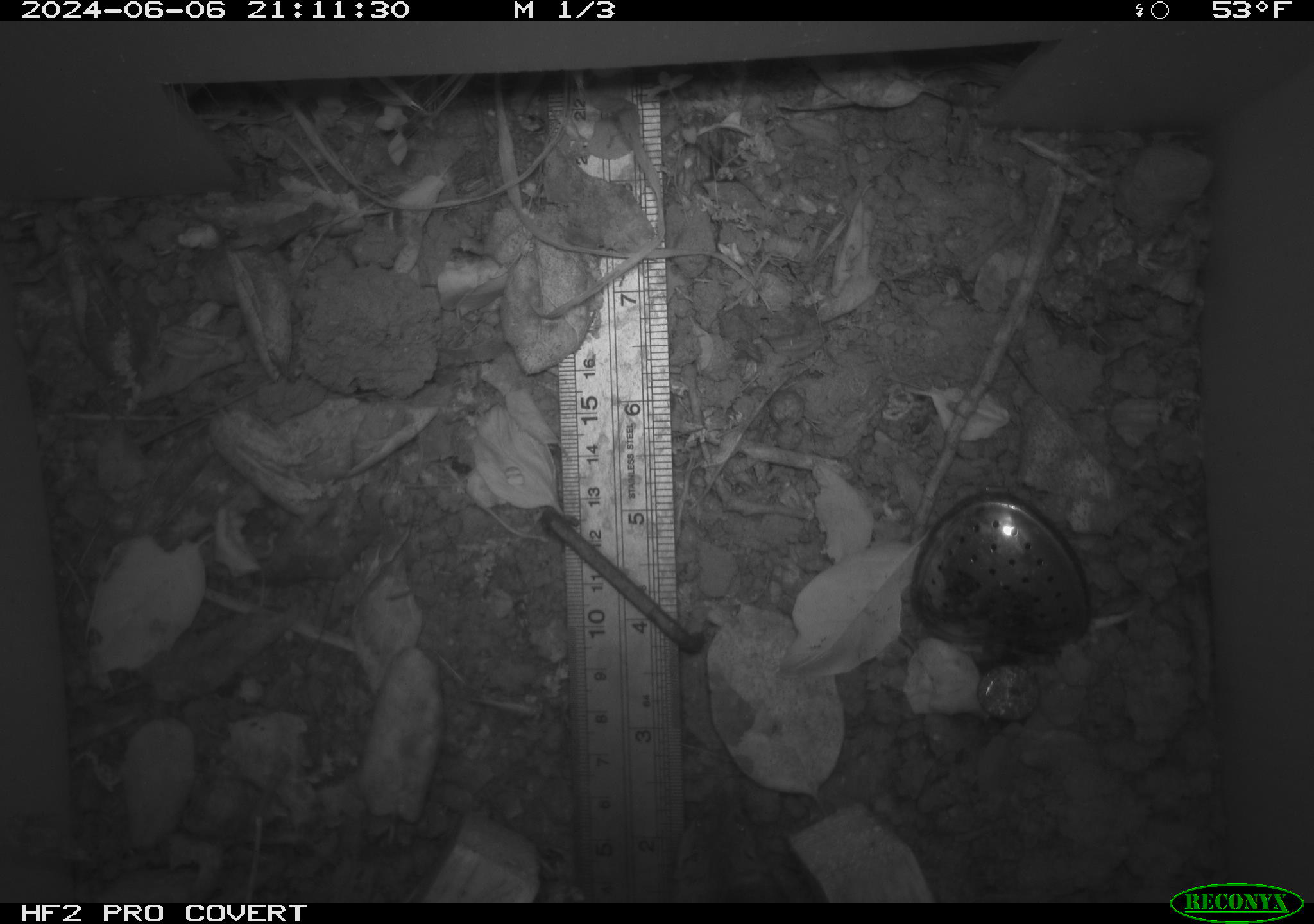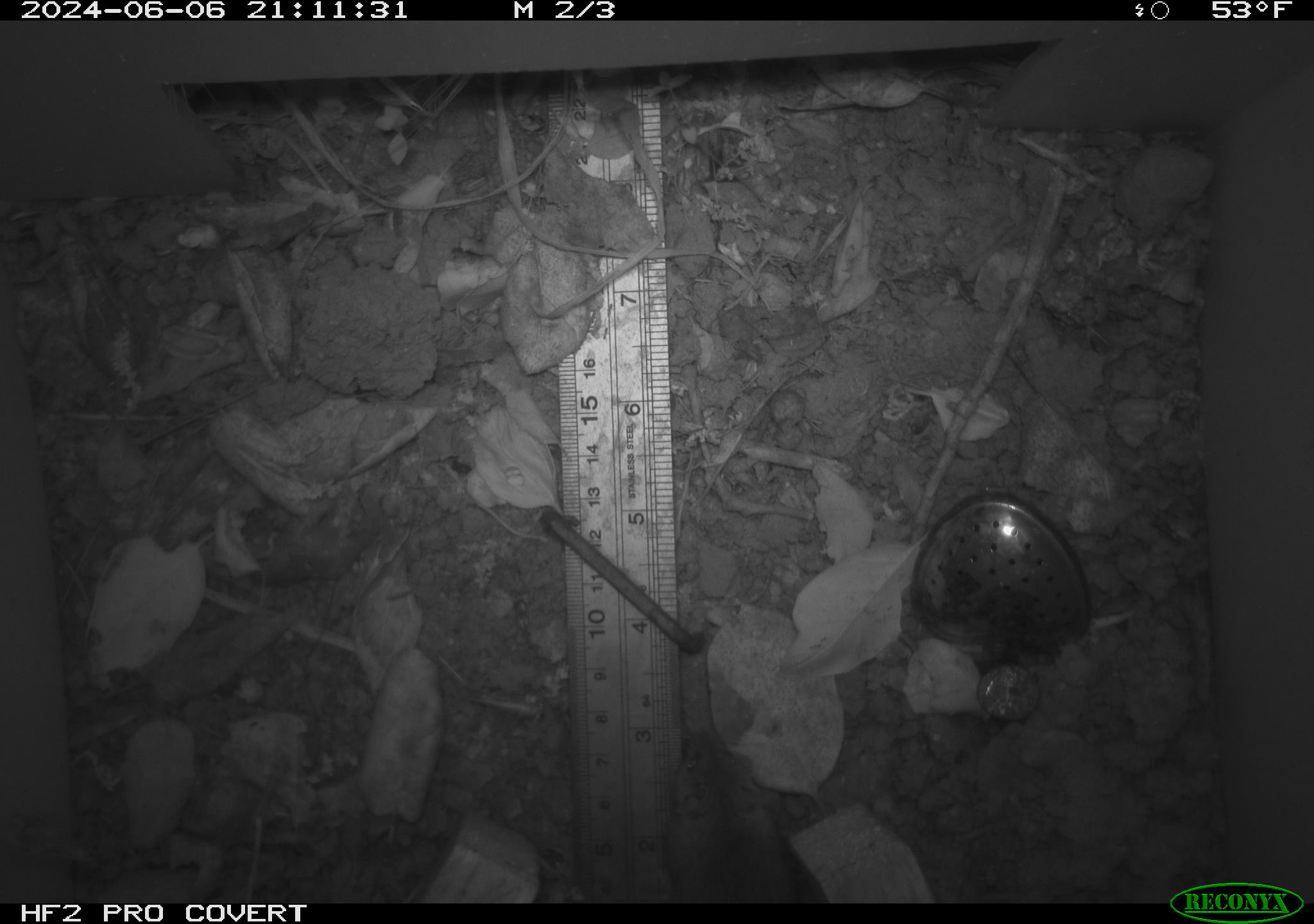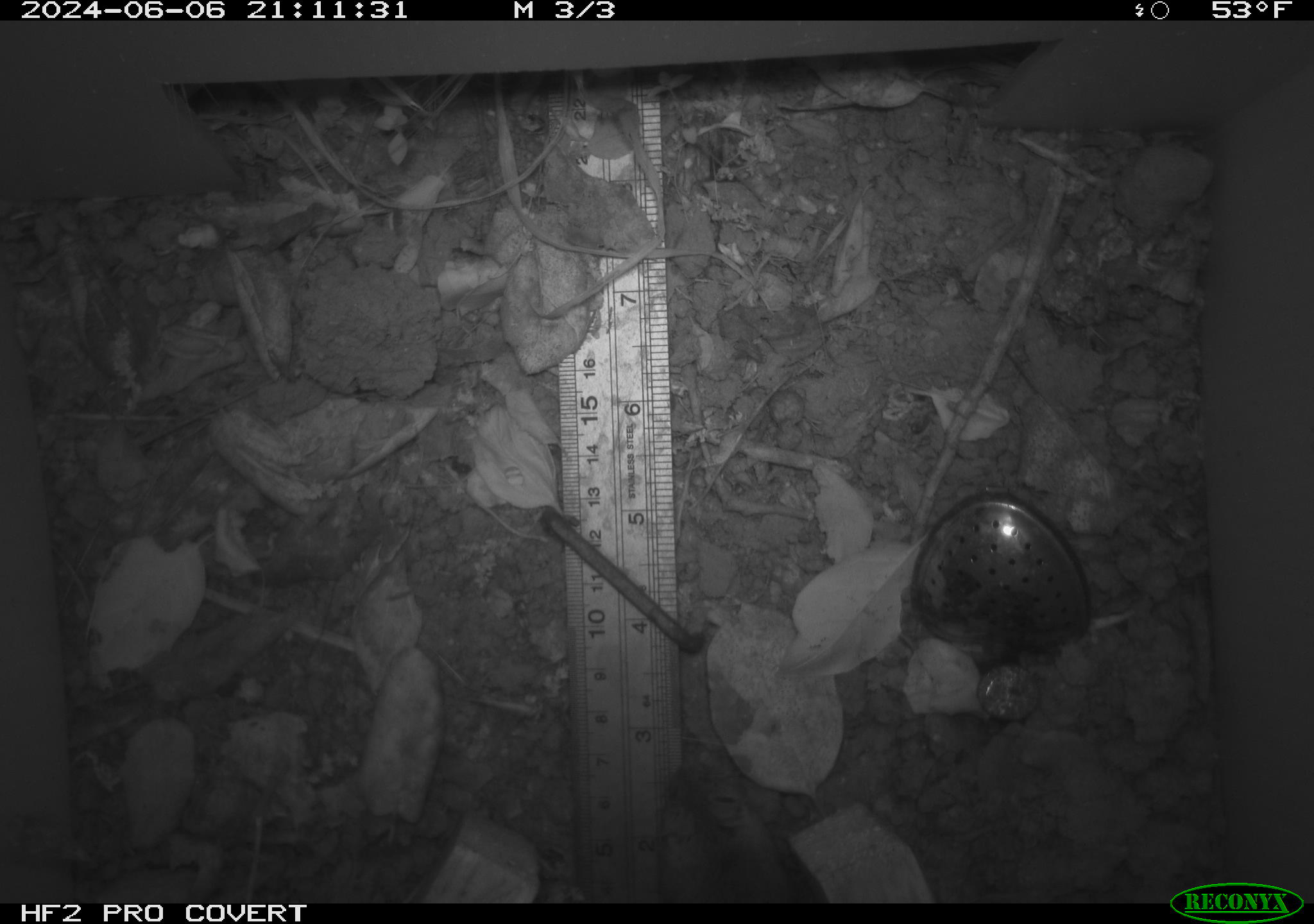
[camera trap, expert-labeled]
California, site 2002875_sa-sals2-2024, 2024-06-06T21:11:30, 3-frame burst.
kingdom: Animalia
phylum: Chordata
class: Mammalia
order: Rodentia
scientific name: Rodentia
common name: mouse species